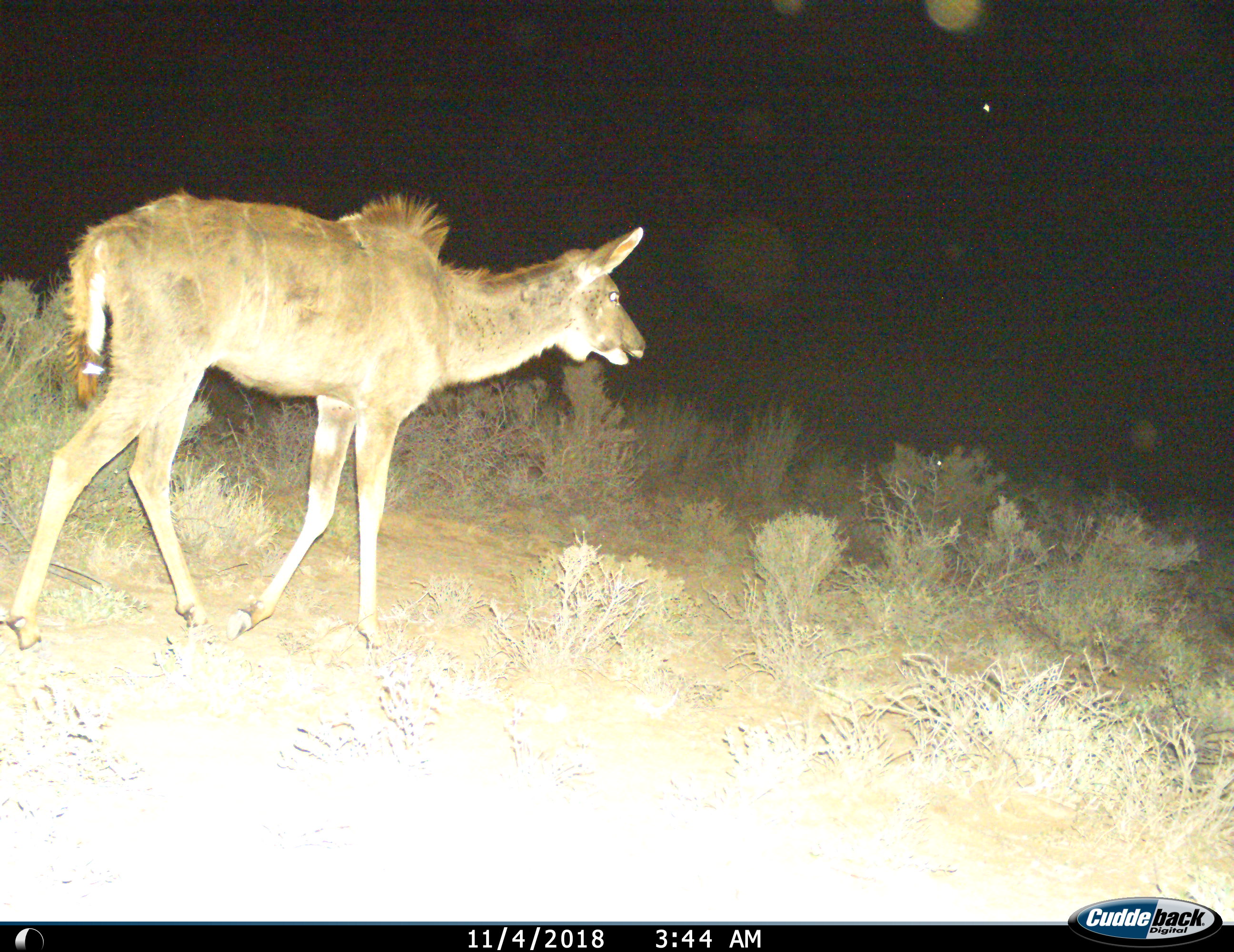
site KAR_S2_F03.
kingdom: Animalia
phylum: Chordata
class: Mammalia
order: Artiodactyla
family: Bovidae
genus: Tragelaphus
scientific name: Tragelaphus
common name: kudu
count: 1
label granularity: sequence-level